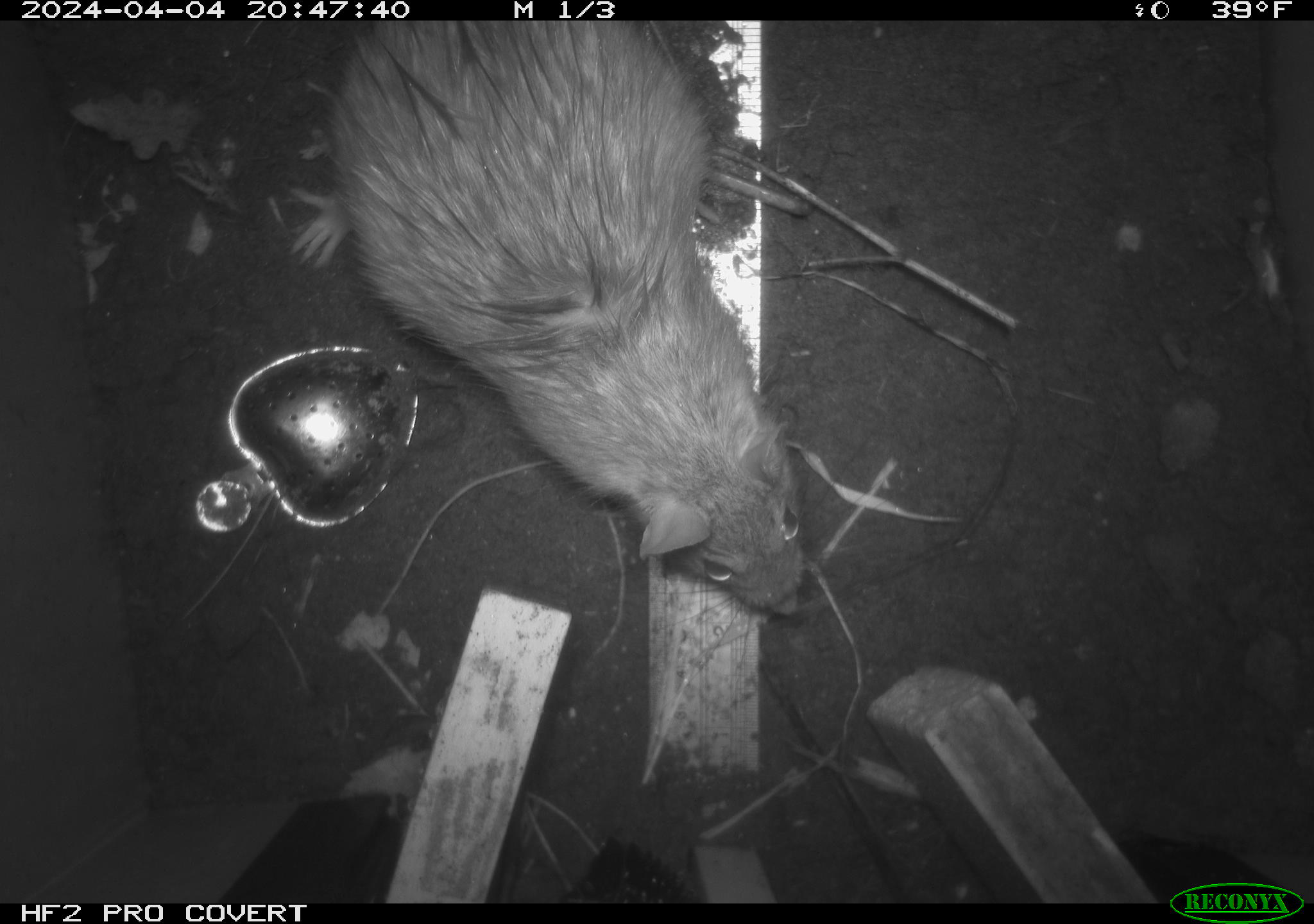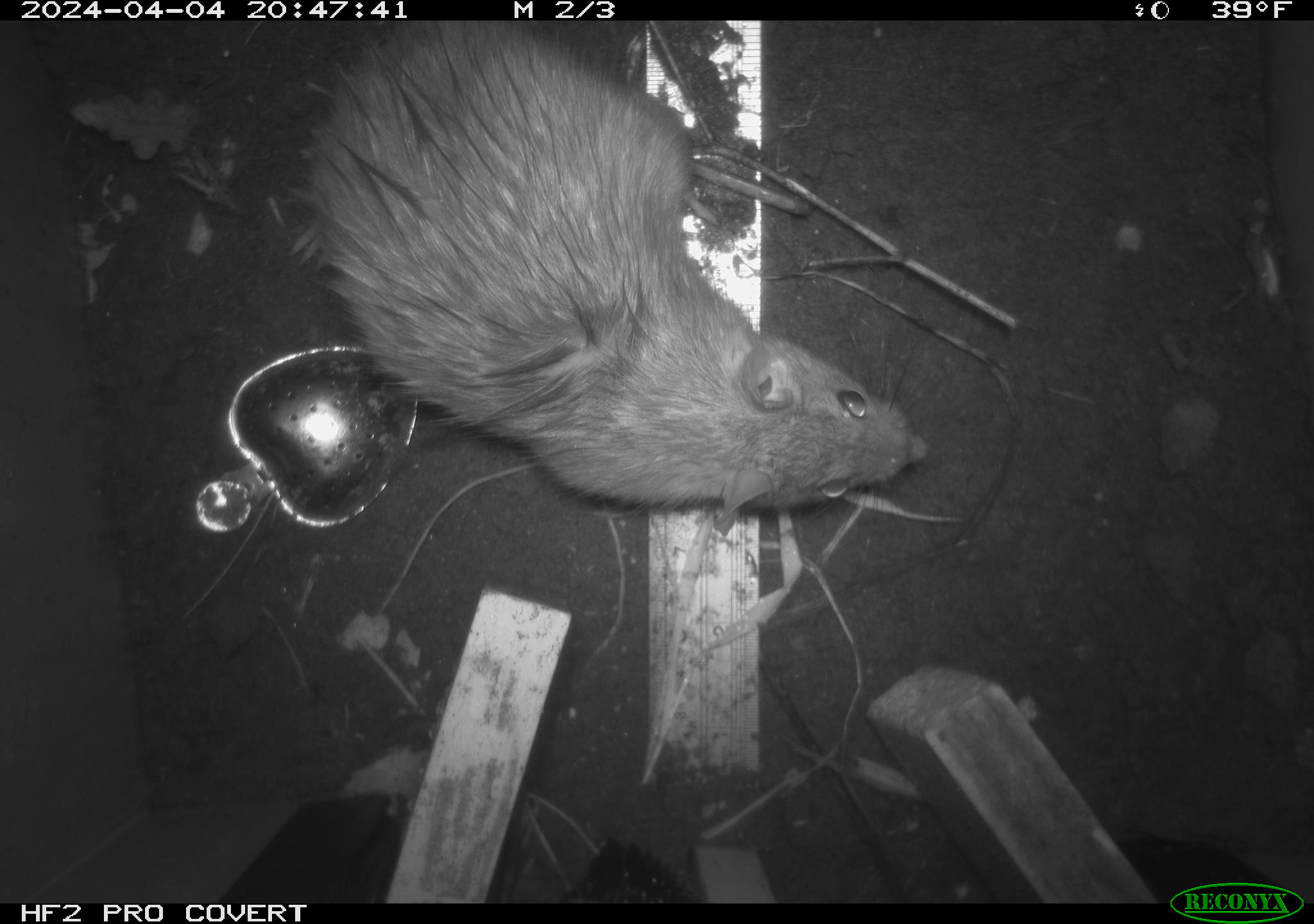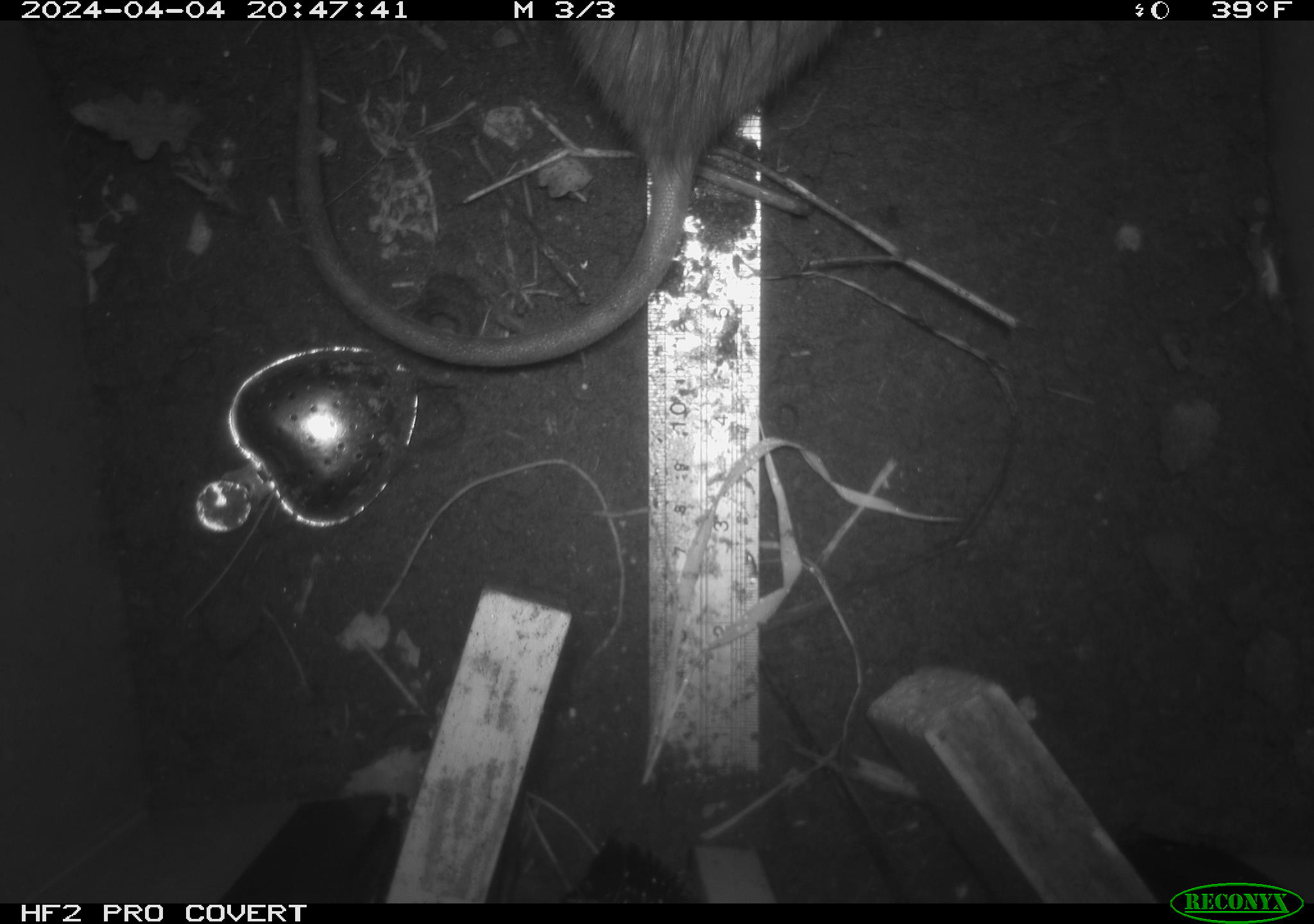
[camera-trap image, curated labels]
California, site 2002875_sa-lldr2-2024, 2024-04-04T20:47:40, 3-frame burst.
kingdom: Animalia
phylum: Chordata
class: Mammalia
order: Rodentia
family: Muridae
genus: Rattus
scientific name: Rattus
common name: rat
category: rattus species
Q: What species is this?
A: Rattus species (rat) (Rattus).